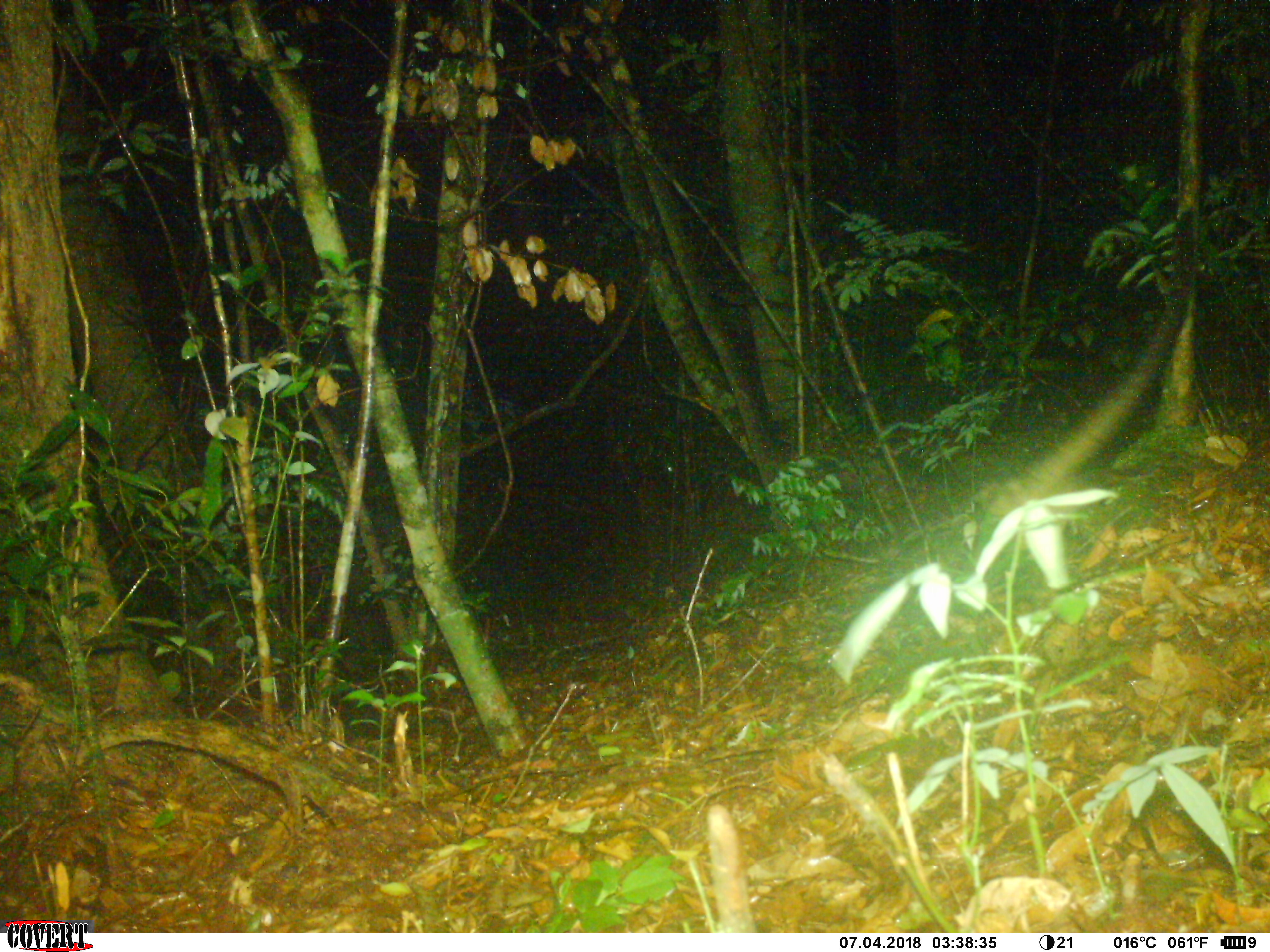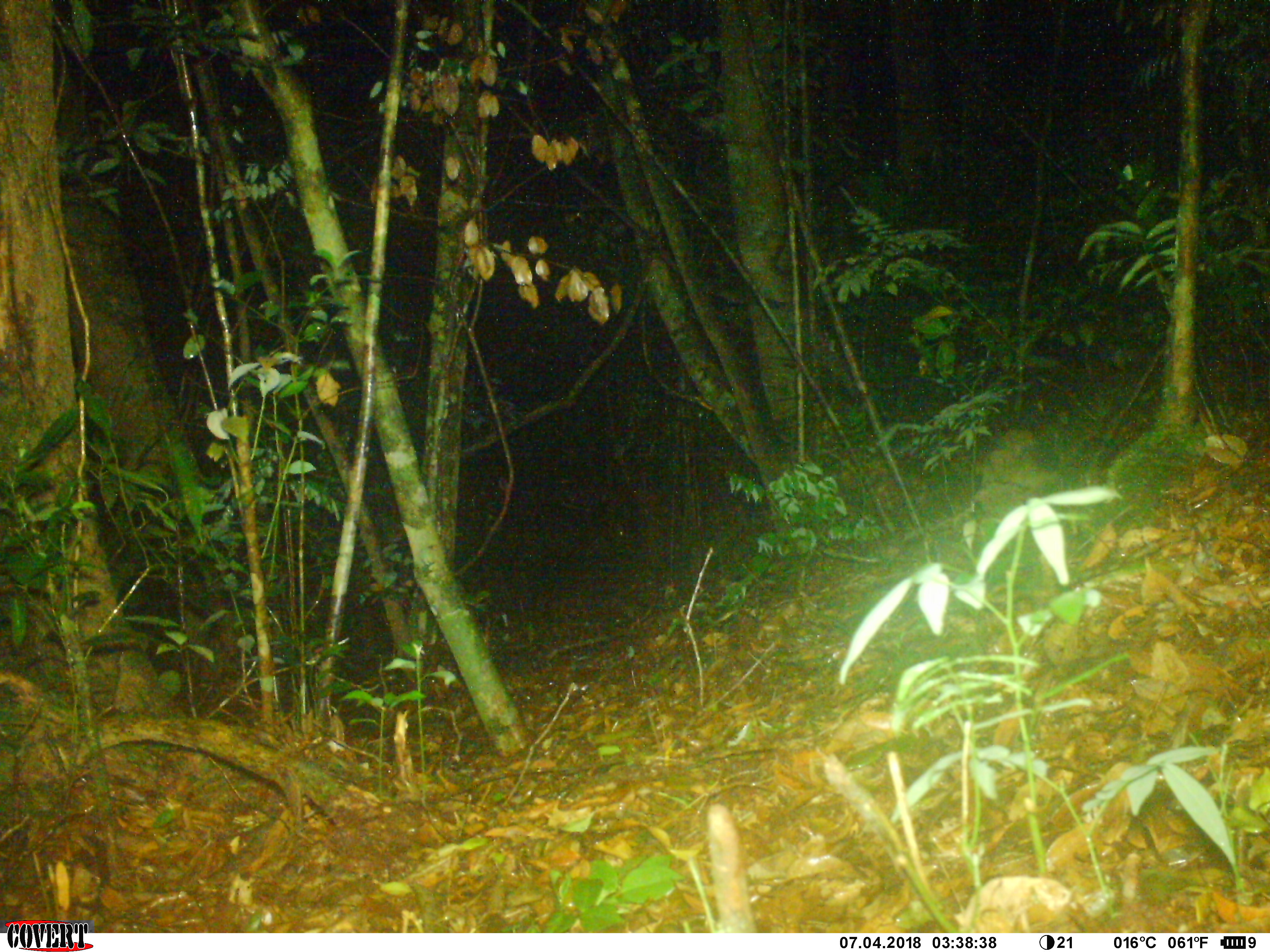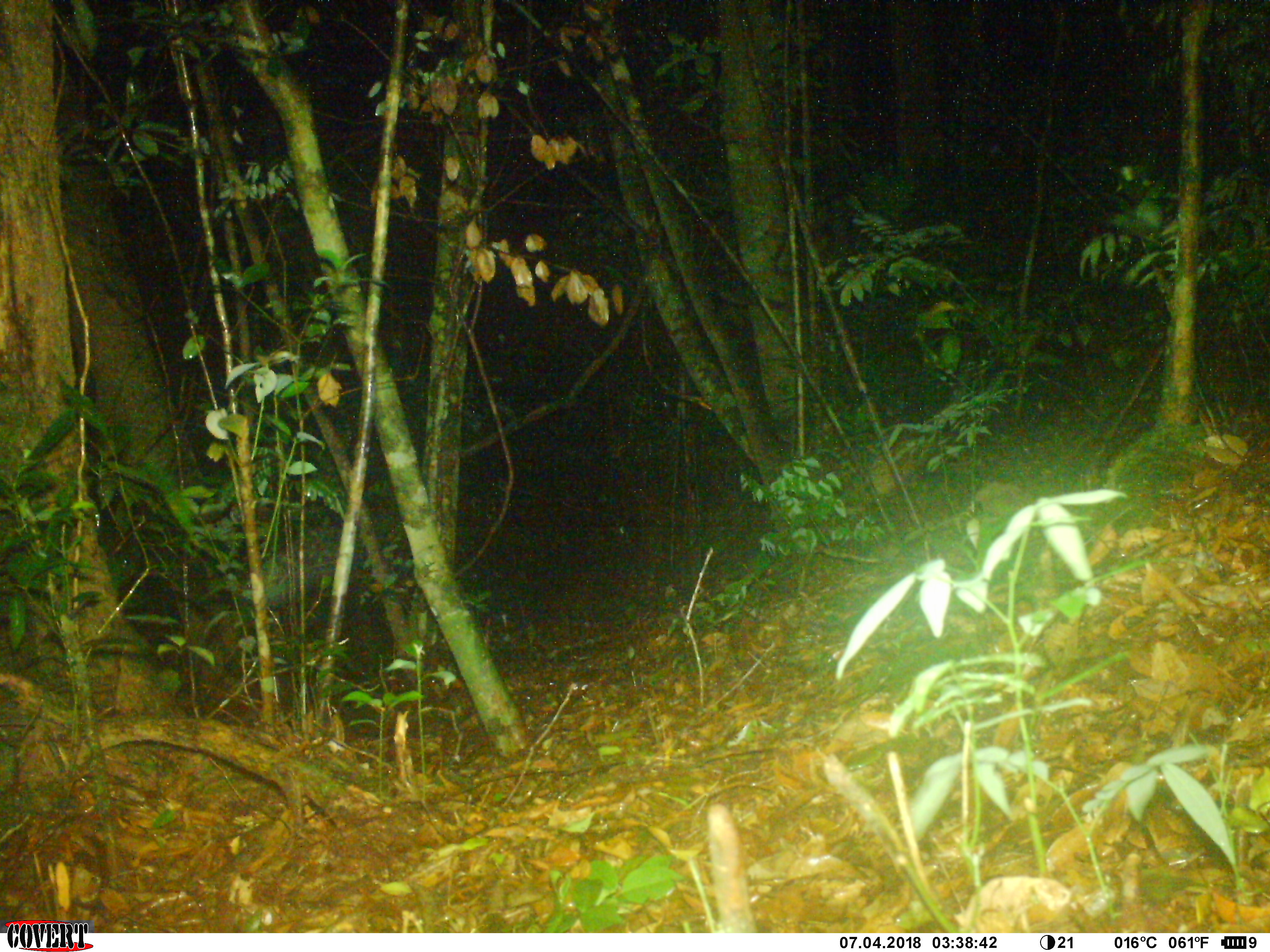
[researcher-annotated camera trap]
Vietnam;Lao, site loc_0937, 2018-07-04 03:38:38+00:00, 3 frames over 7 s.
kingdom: Animalia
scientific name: Animalia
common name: animal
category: unidentified animal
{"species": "unidentified animal (animal) (Animalia)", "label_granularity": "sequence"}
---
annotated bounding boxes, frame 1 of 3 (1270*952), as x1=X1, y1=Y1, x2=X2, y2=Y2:
unidentified animal: x1=972, y1=202, x2=1198, y2=559